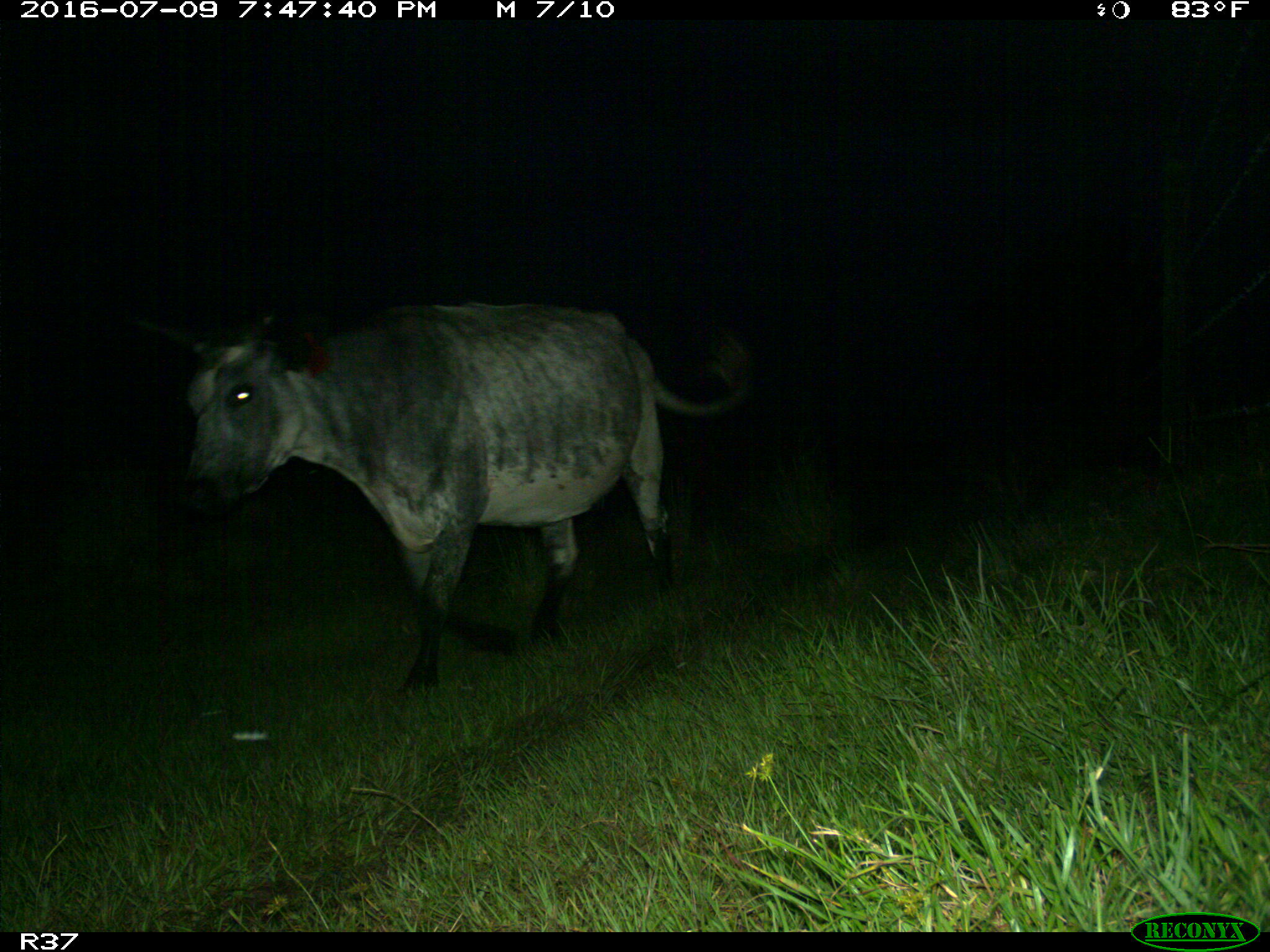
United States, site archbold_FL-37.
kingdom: Animalia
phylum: Chordata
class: Mammalia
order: Artiodactyla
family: Bovidae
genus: Bos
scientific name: Bos taurus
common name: domestic cow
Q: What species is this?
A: Bos taurus (domestic cow).